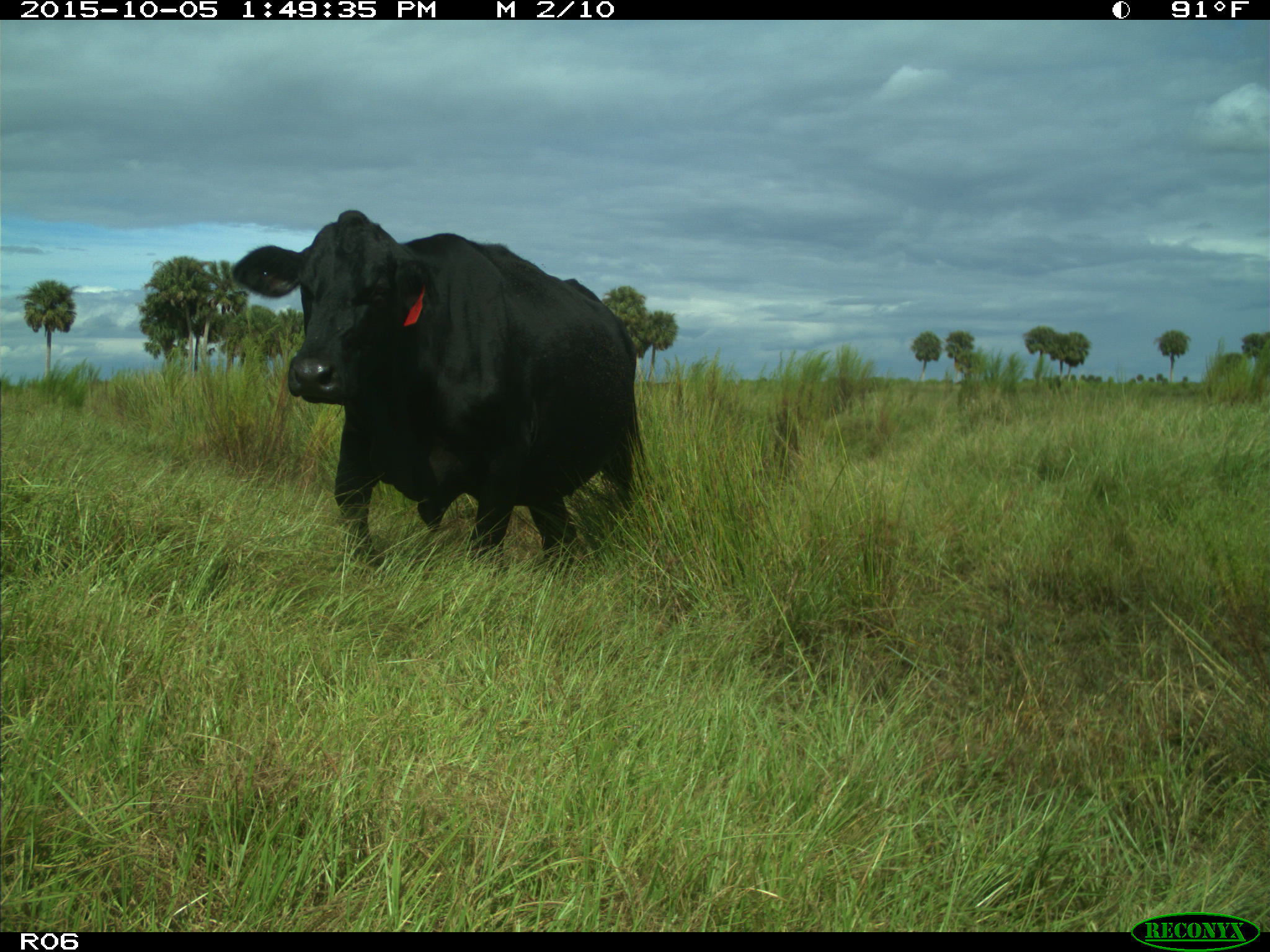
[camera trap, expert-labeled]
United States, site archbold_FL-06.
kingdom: Animalia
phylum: Chordata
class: Mammalia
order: Artiodactyla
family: Bovidae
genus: Bos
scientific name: Bos taurus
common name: domestic cow